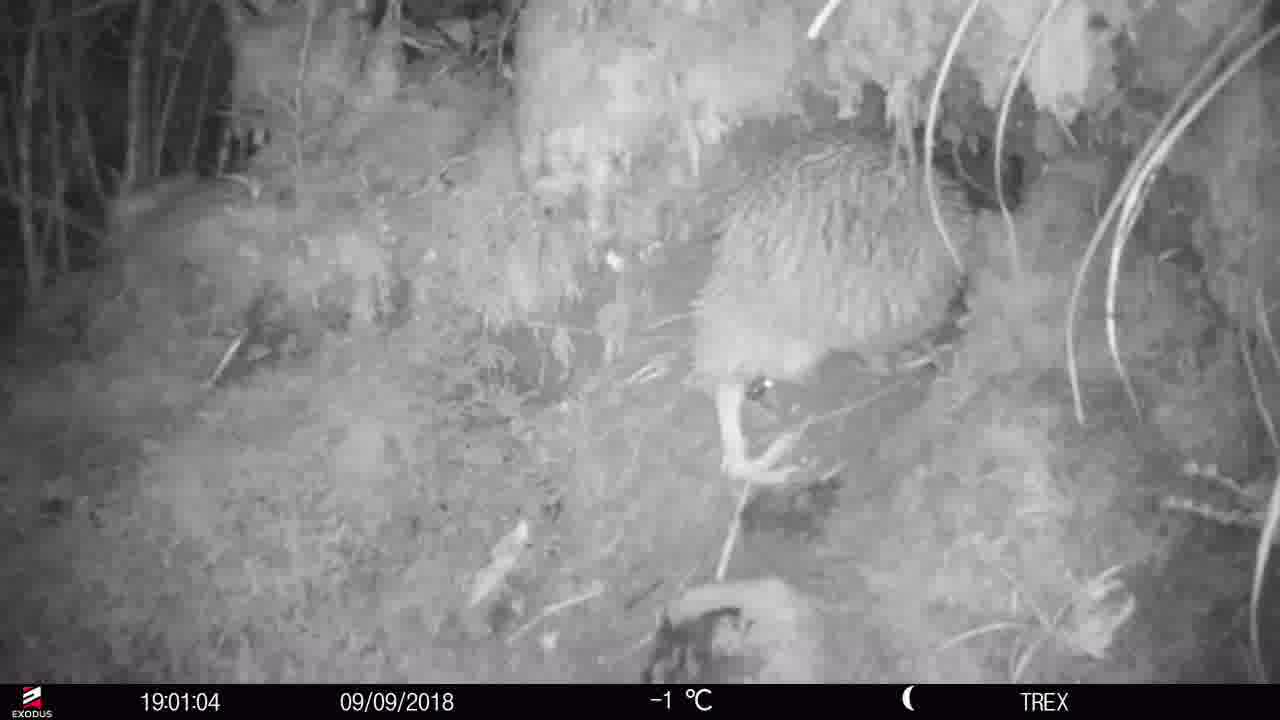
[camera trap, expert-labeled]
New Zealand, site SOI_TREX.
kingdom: Animalia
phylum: Chordata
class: Aves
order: Apterygiformes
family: Apterygidae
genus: Apteryx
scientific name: Apteryx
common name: kiwi